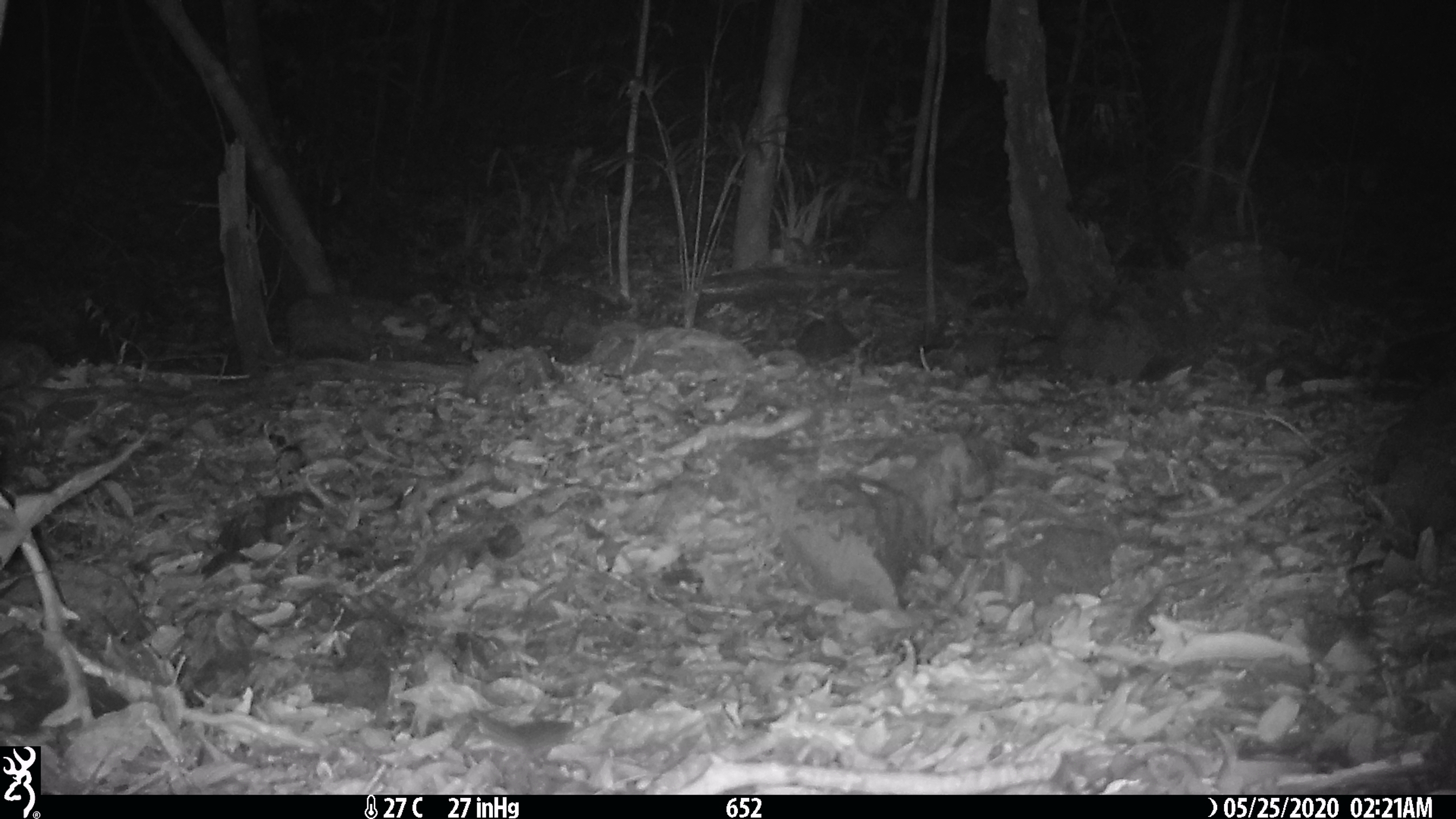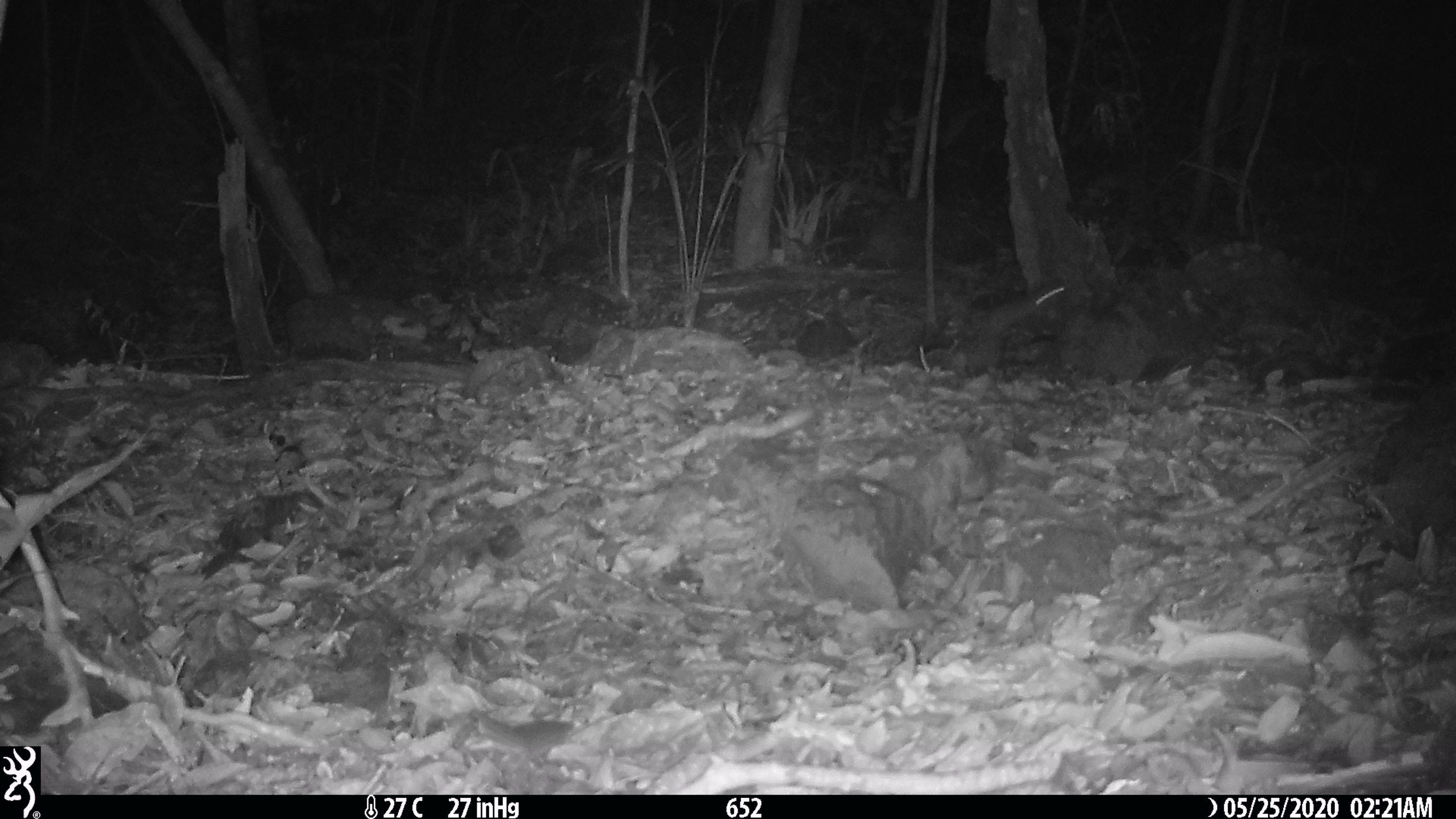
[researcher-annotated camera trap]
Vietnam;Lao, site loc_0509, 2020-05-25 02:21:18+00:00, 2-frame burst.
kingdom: Animalia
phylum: Chordata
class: Mammalia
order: Rodentia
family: Muridae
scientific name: Muridae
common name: old-world mice and rats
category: unidentified murid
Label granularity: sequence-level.